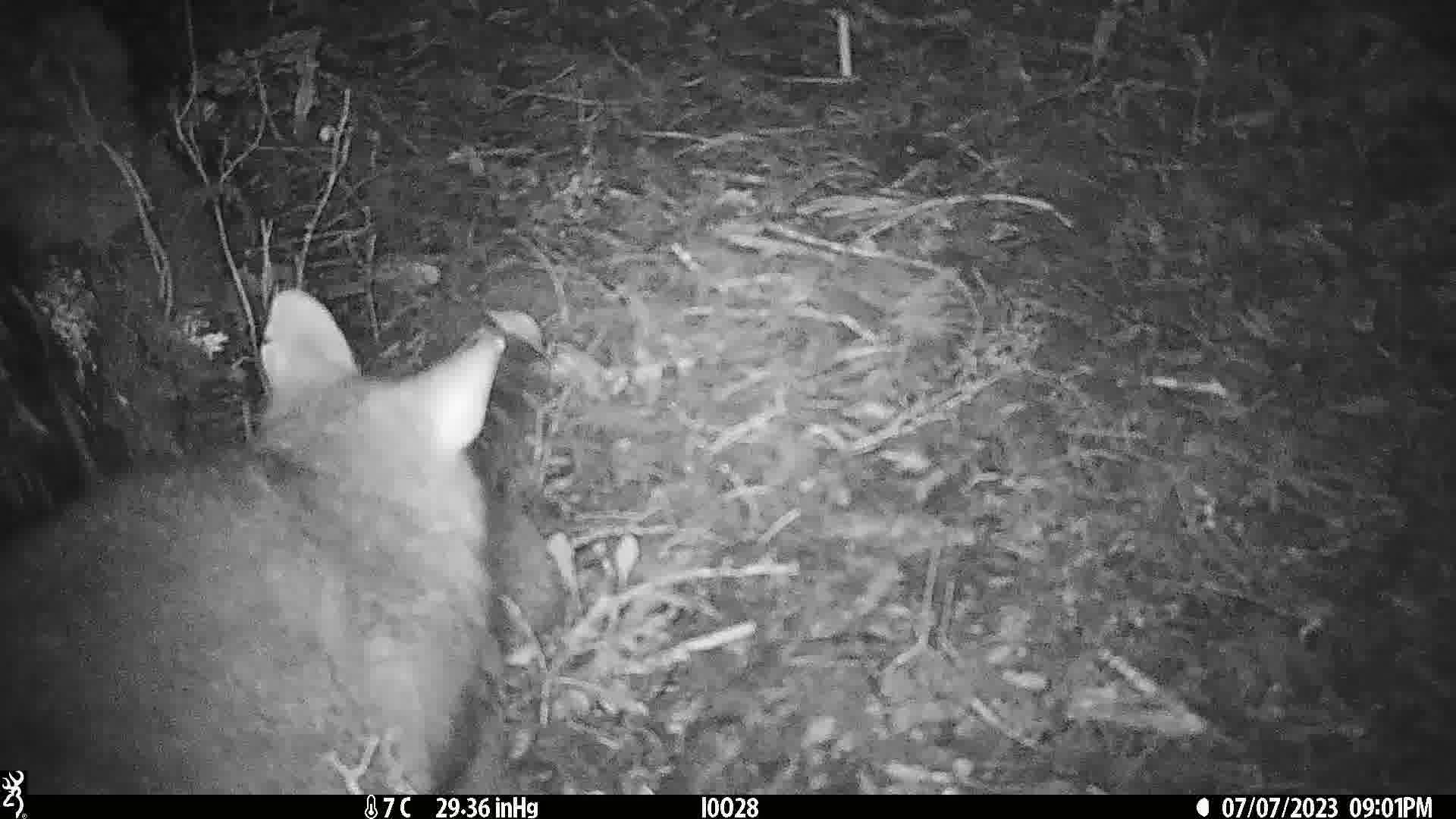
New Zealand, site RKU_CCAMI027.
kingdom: Animalia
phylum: Chordata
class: Mammalia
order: Diprotodontia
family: Phalangeridae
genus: Trichosurus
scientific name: Trichosurus vulpecula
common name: common brushtail possum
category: possum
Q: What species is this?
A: Possum (common brushtail possum) (Trichosurus vulpecula).